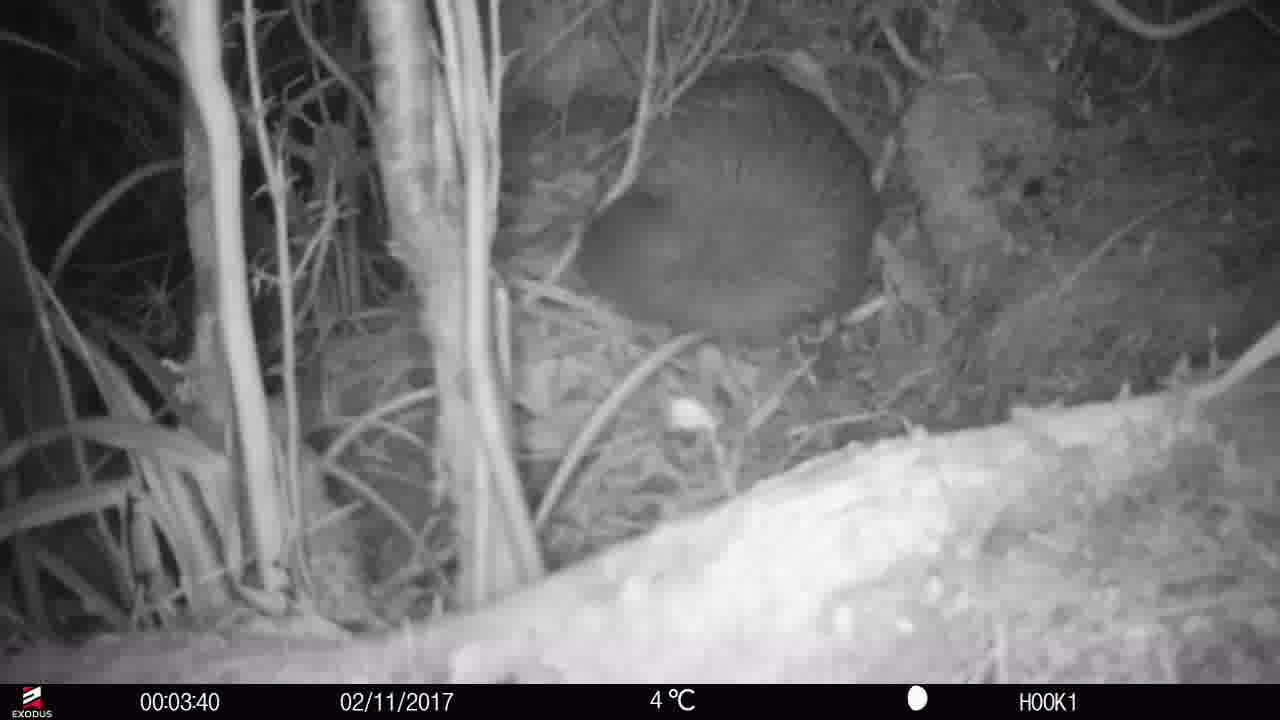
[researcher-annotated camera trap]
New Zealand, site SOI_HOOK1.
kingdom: Animalia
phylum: Chordata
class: Aves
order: Apterygiformes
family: Apterygidae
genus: Apteryx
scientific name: Apteryx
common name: kiwi